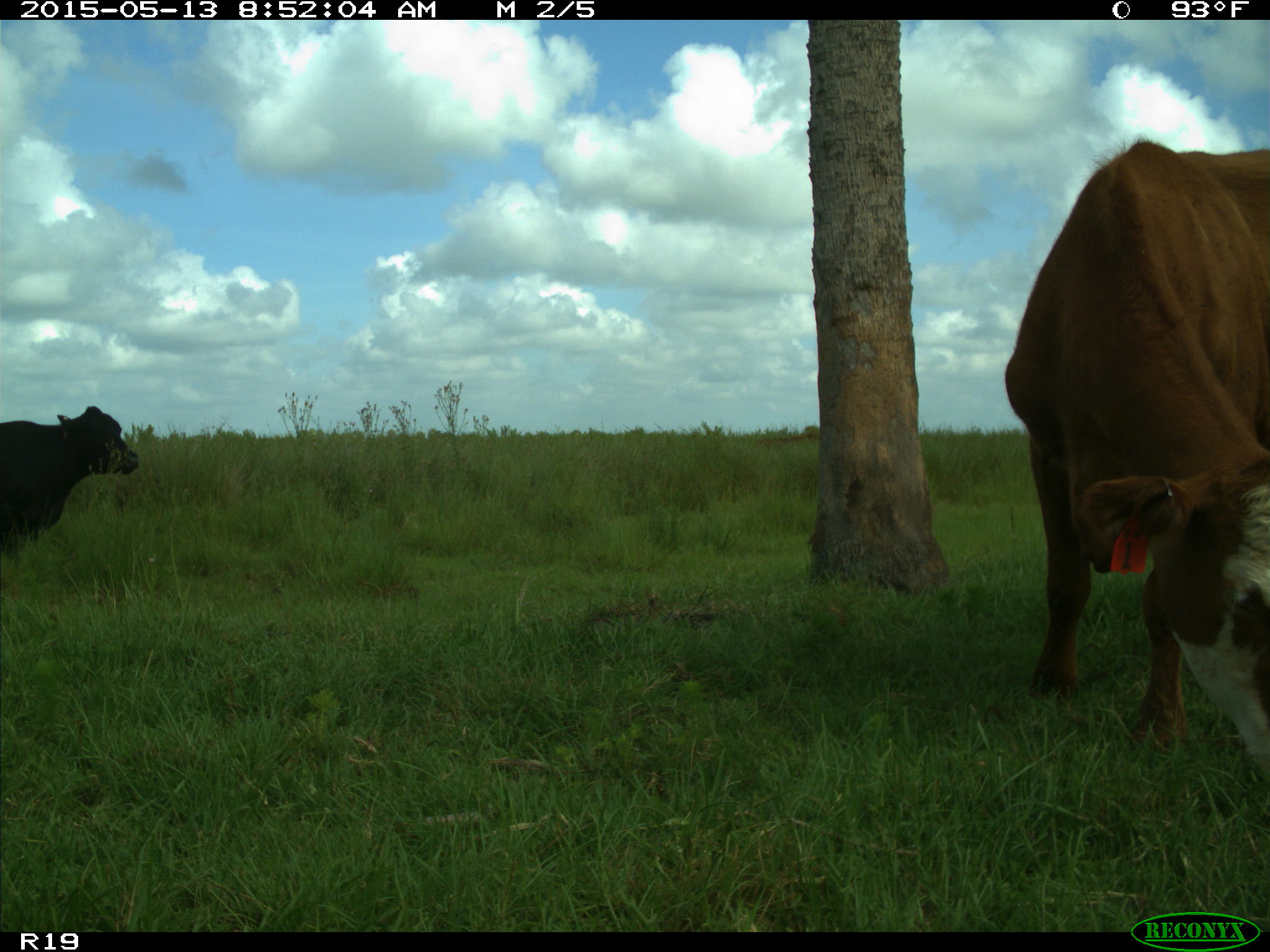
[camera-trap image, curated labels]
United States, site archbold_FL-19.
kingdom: Animalia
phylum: Chordata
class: Mammalia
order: Artiodactyla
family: Bovidae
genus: Bos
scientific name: Bos taurus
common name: domestic cow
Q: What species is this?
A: Bos taurus (domestic cow).